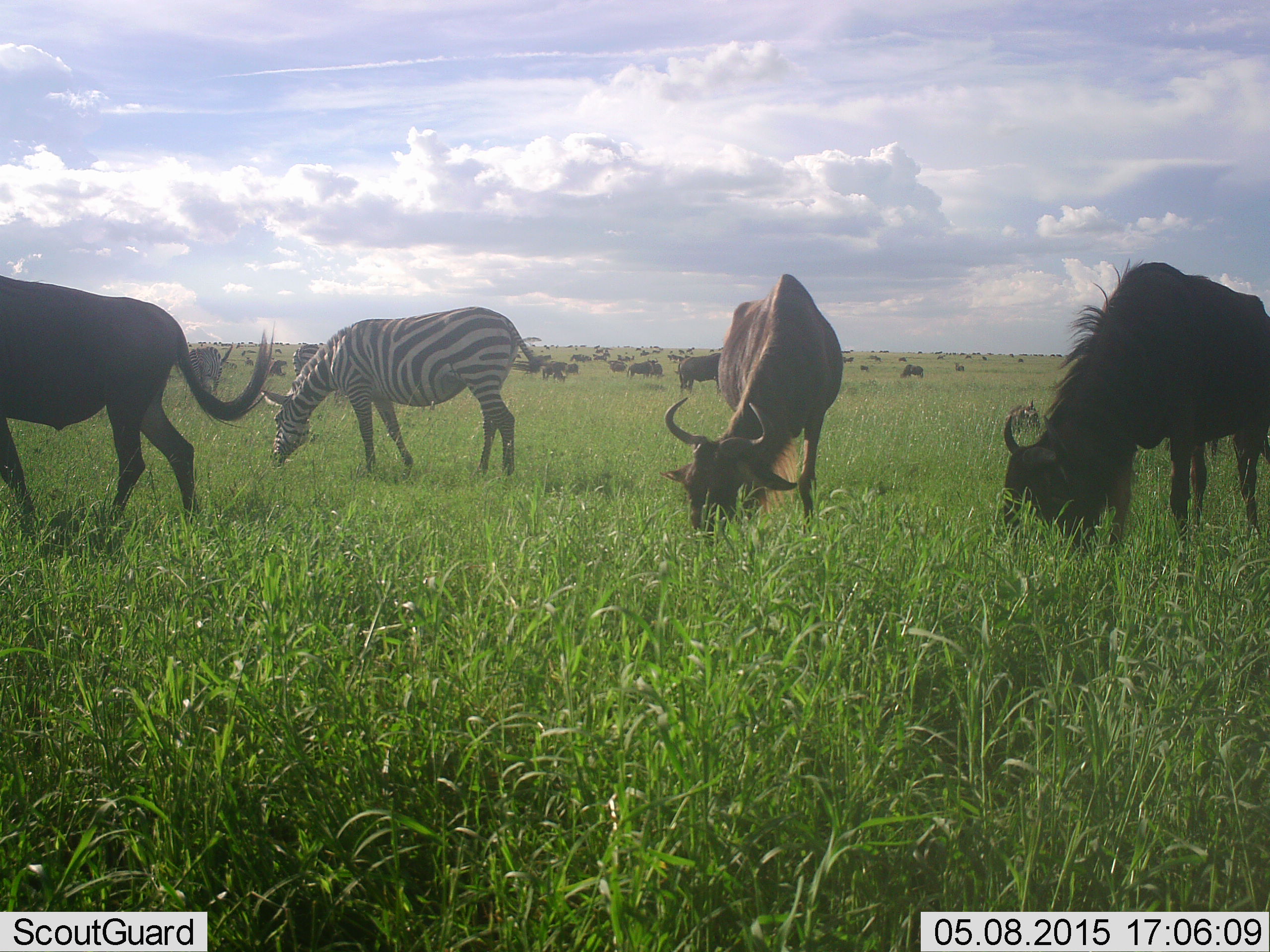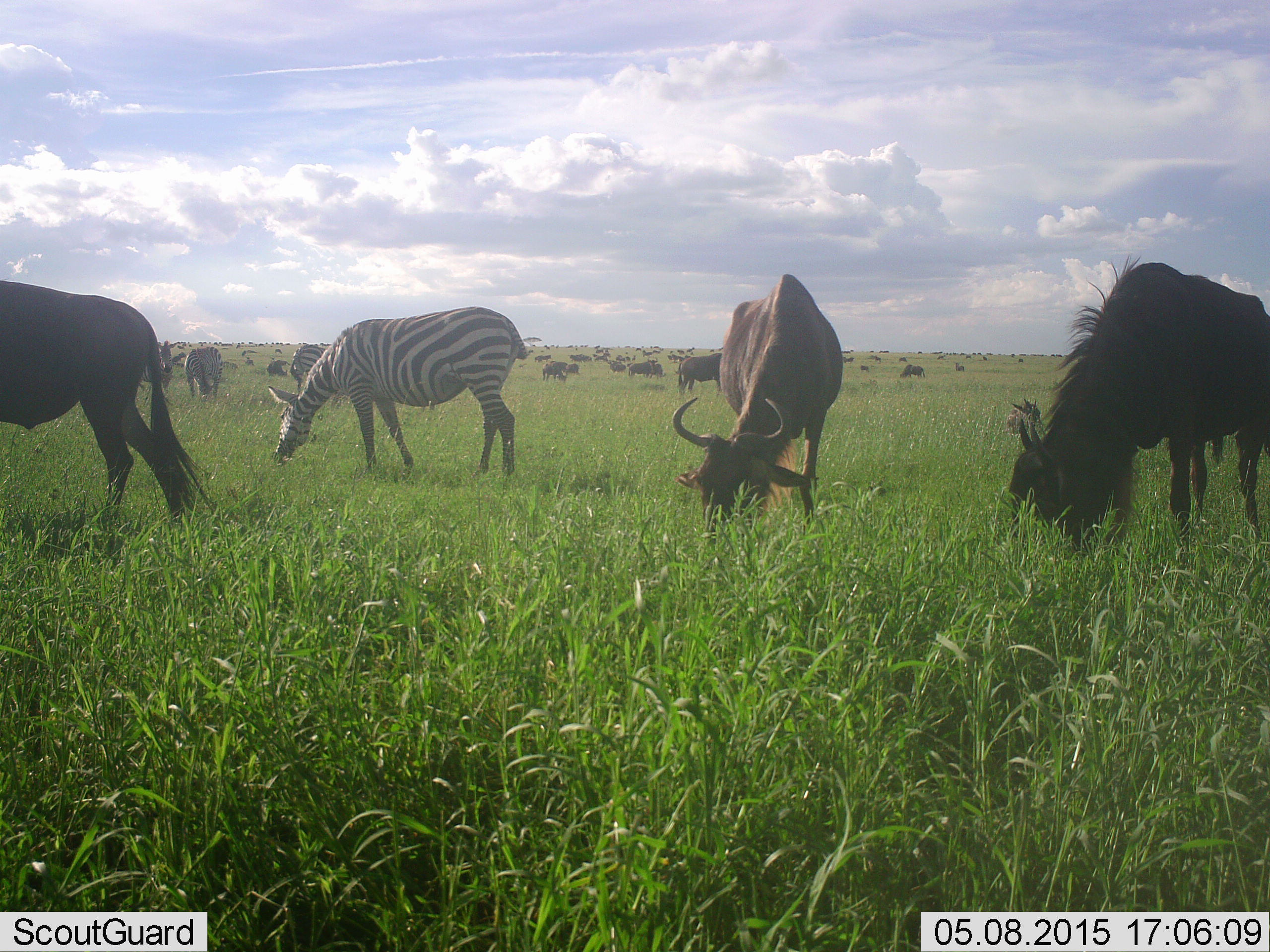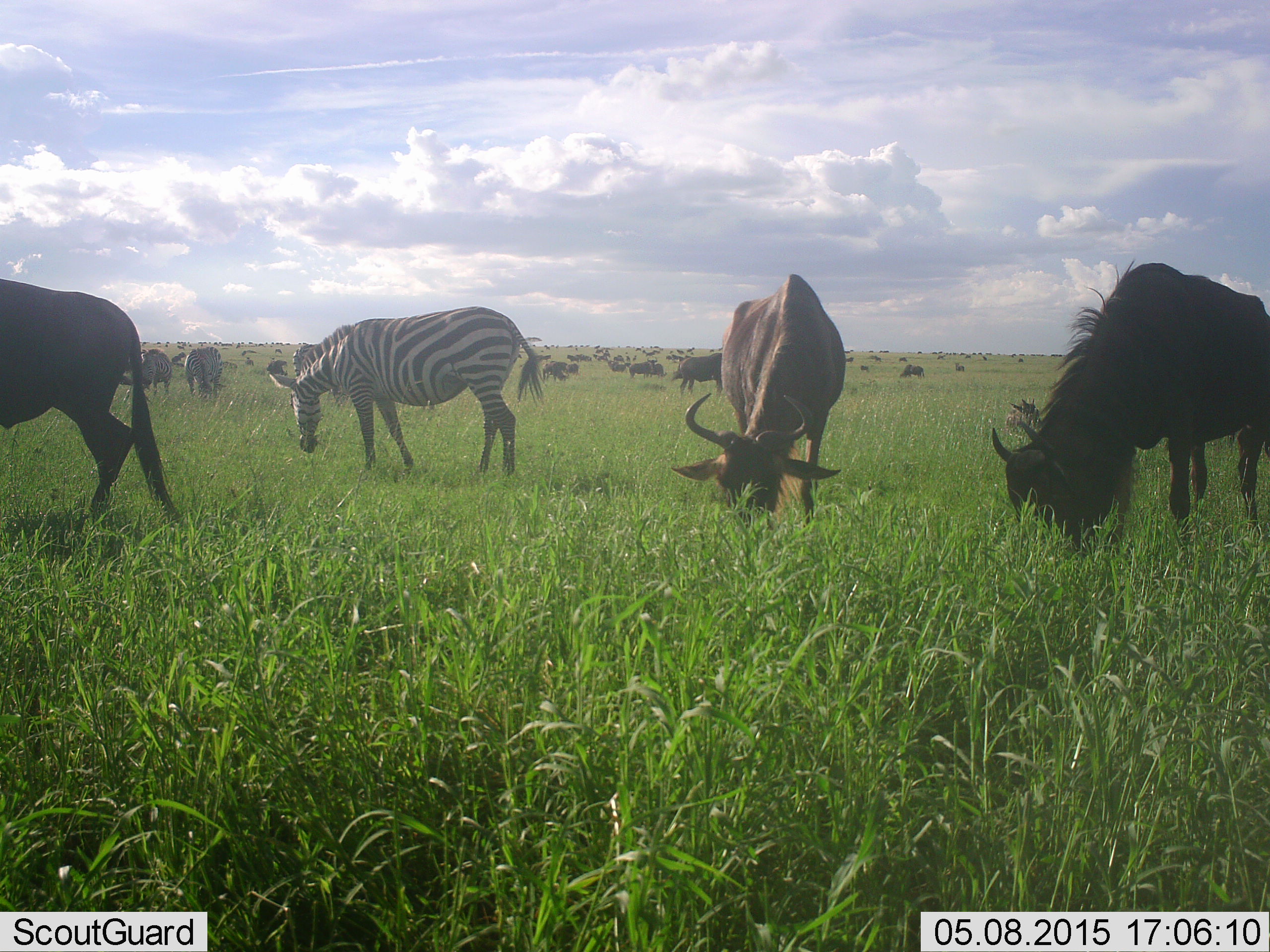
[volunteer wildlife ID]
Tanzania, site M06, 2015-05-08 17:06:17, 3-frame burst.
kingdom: Animalia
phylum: Chordata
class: Mammalia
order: Artiodactyla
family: Bovidae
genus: Connochaetes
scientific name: Connochaetes taurinus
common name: blue wildebeest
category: wildebeest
Wildebeest (blue wildebeest) (Connochaetes taurinus), count 11-50. Behavior (volunteer vote fractions): standing 40%, resting 0%, moving 10%, interacting 0%. Young present (vote fraction): 0%. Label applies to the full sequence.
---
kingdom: Animalia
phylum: Chordata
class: Mammalia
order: Perissodactyla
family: Equidae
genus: Equus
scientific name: Equus quagga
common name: plains zebra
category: zebra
Zebra (plains zebra) (Equus quagga), count 1. Behavior (volunteer vote fractions): standing 30%, resting 0%, moving 0%, interacting 0%. Young present (vote fraction): 0%. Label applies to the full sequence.